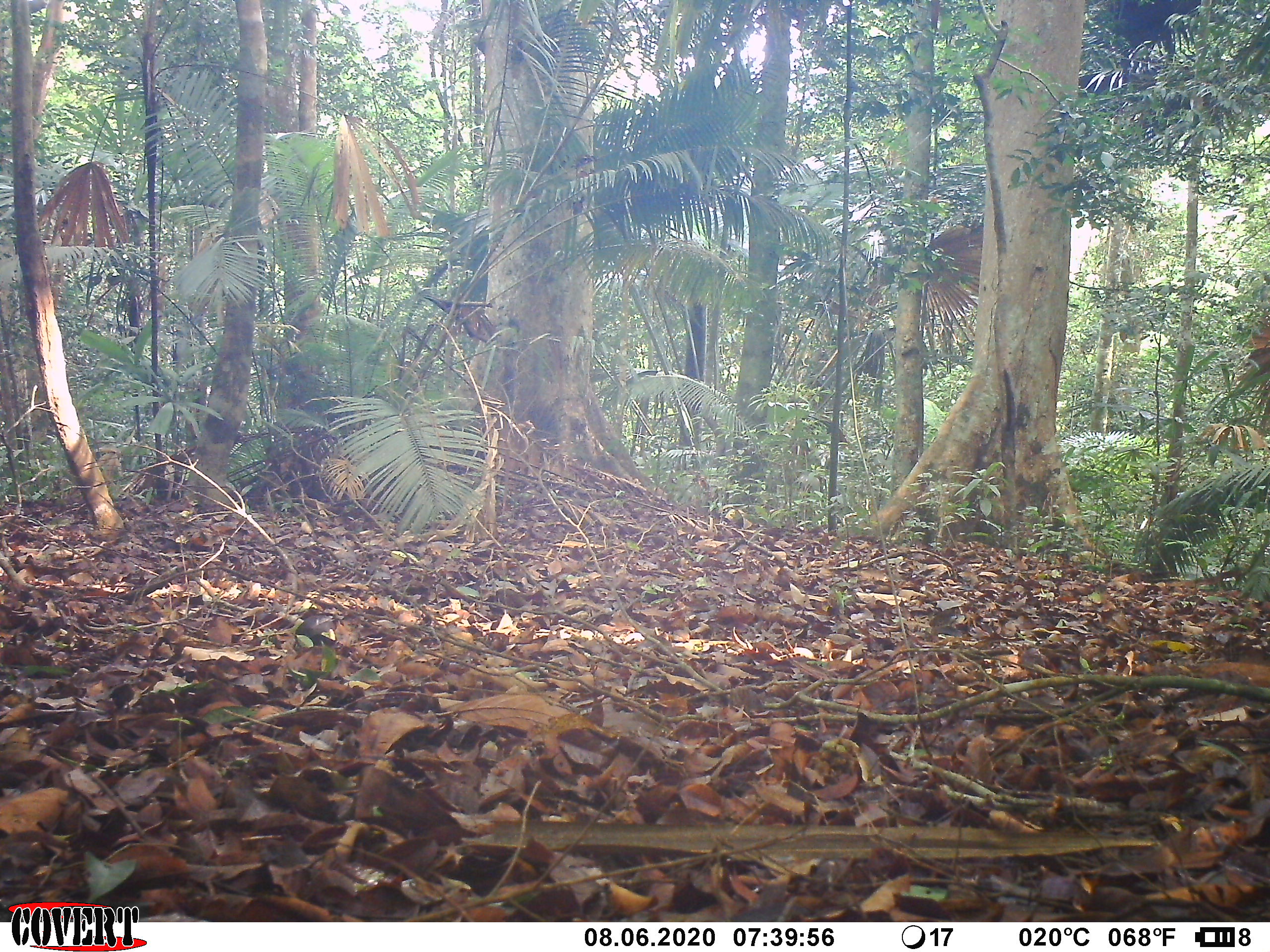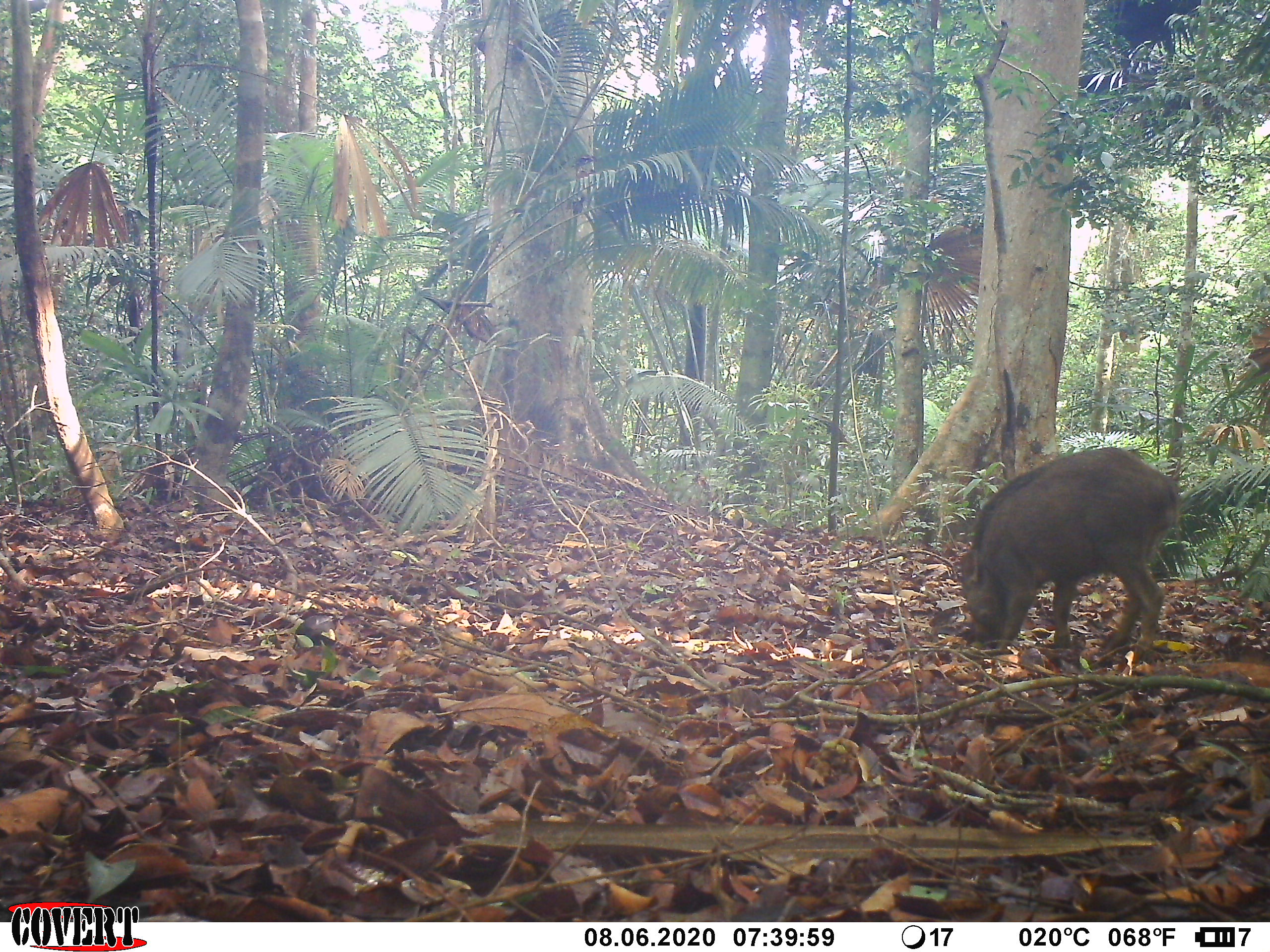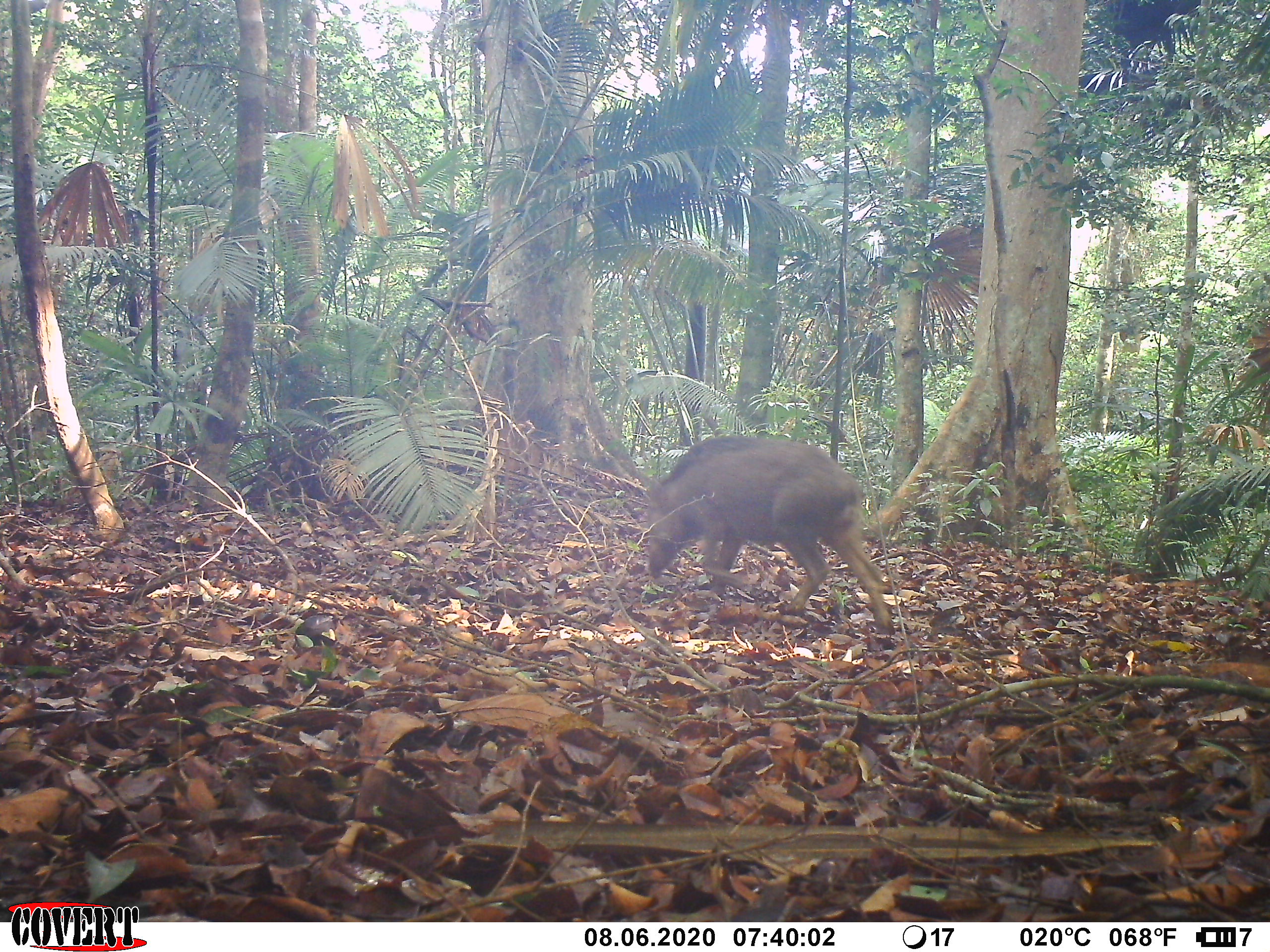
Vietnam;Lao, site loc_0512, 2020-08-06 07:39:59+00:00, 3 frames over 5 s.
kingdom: Animalia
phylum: Chordata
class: Mammalia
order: Artiodactyla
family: Suidae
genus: Sus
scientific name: Sus scrofa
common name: eurasian wild pig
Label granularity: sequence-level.